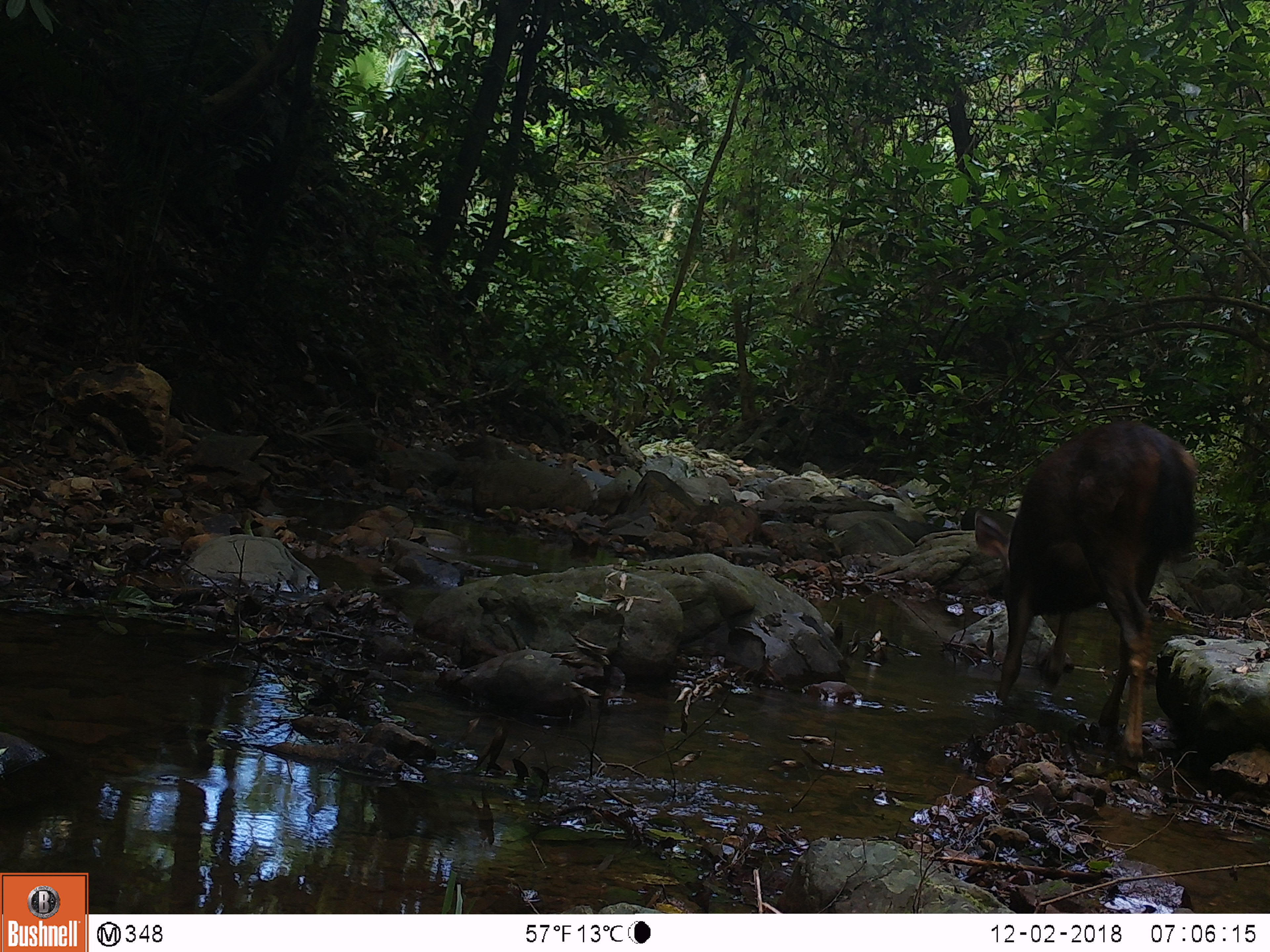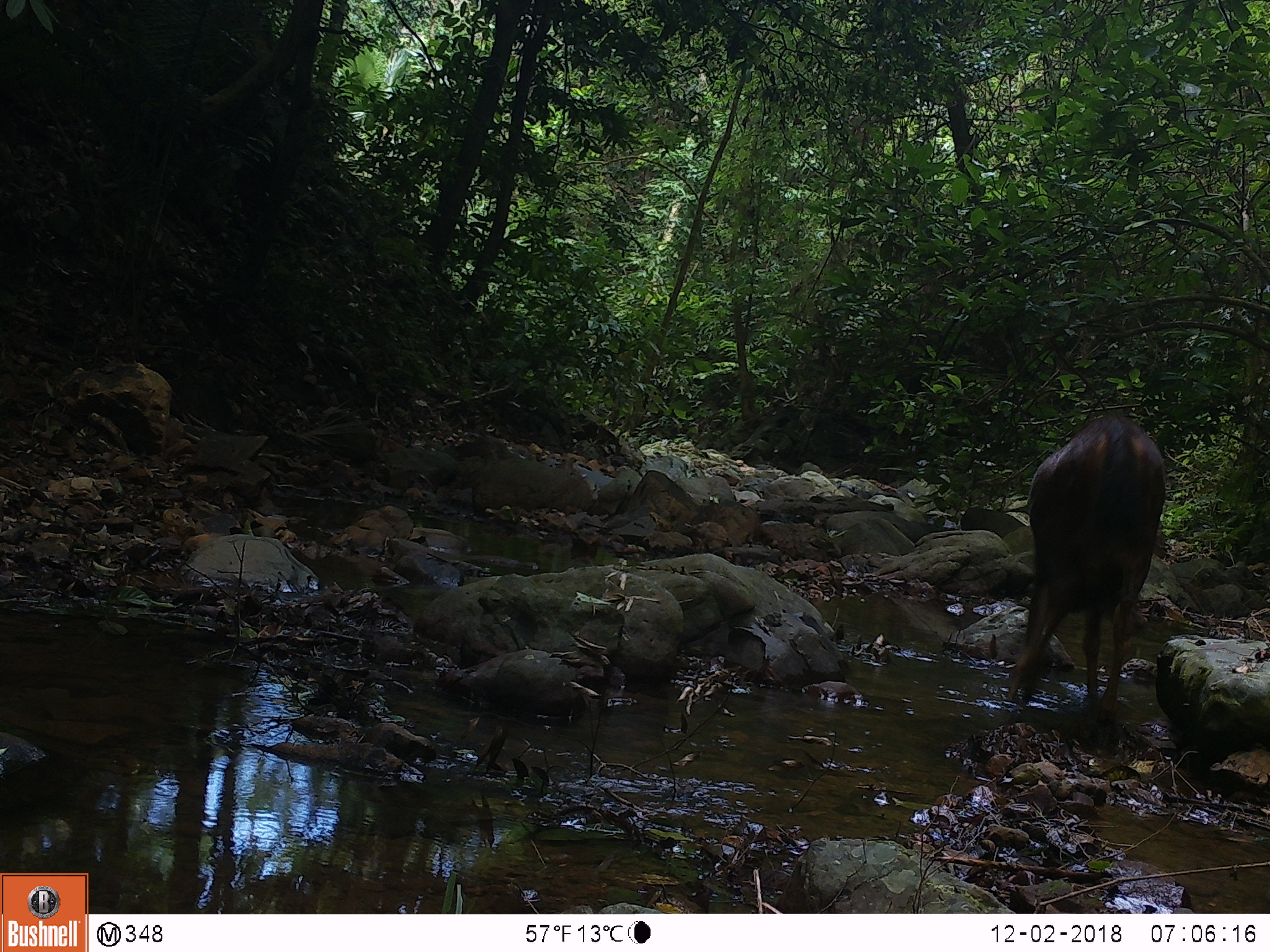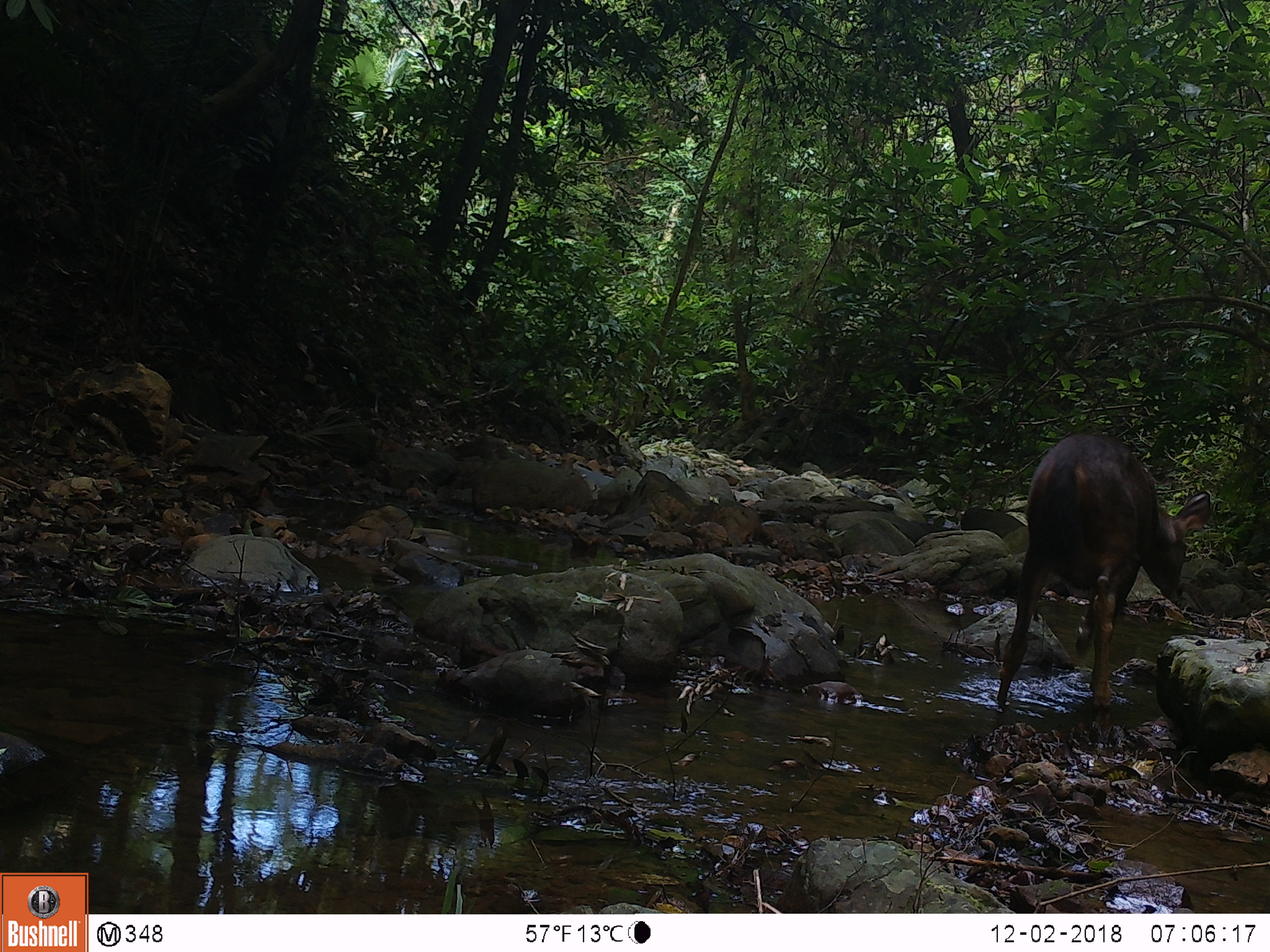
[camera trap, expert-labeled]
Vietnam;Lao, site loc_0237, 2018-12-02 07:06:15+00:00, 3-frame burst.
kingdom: Animalia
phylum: Chordata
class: Mammalia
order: Artiodactyla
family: Cervidae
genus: Rusa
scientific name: Rusa unicolor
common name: sambar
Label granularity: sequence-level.